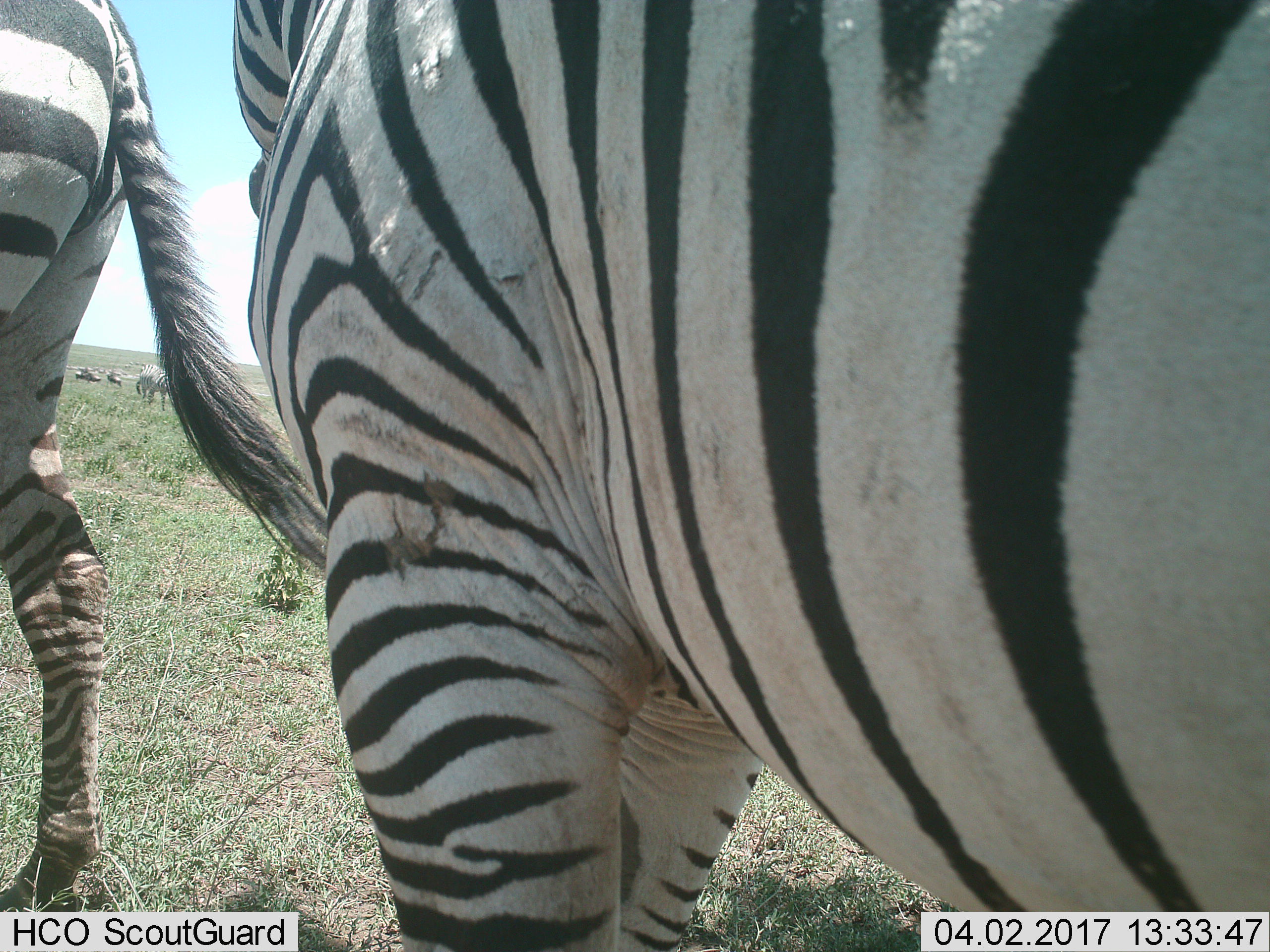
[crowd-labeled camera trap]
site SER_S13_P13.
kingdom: Animalia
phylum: Chordata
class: Mammalia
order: Perissodactyla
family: Equidae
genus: Equus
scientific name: Equus quagga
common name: plains zebra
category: zebraplains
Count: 3.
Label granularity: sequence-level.